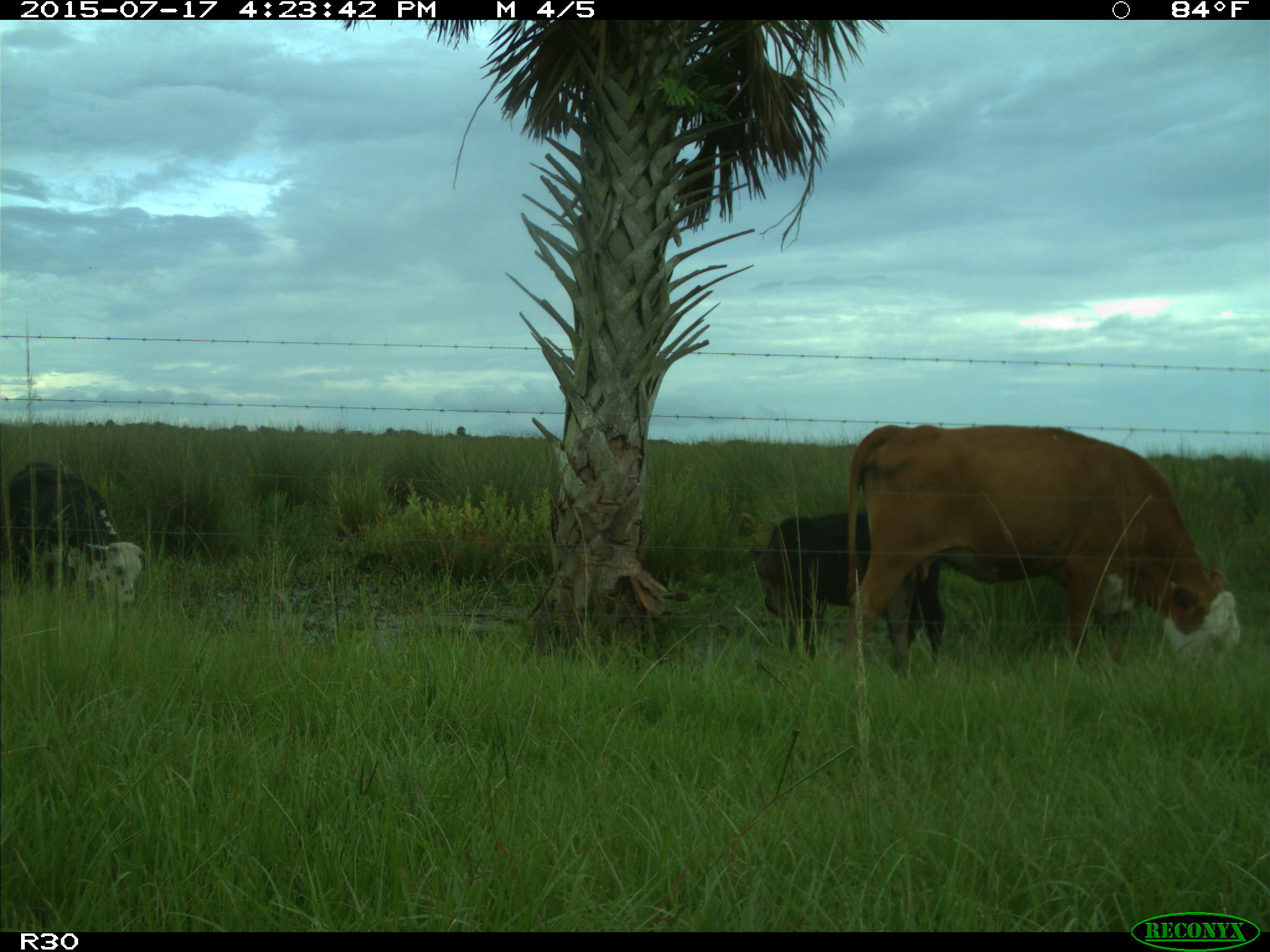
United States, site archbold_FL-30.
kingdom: Animalia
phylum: Chordata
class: Mammalia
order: Artiodactyla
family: Bovidae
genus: Bos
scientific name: Bos taurus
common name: domestic cow